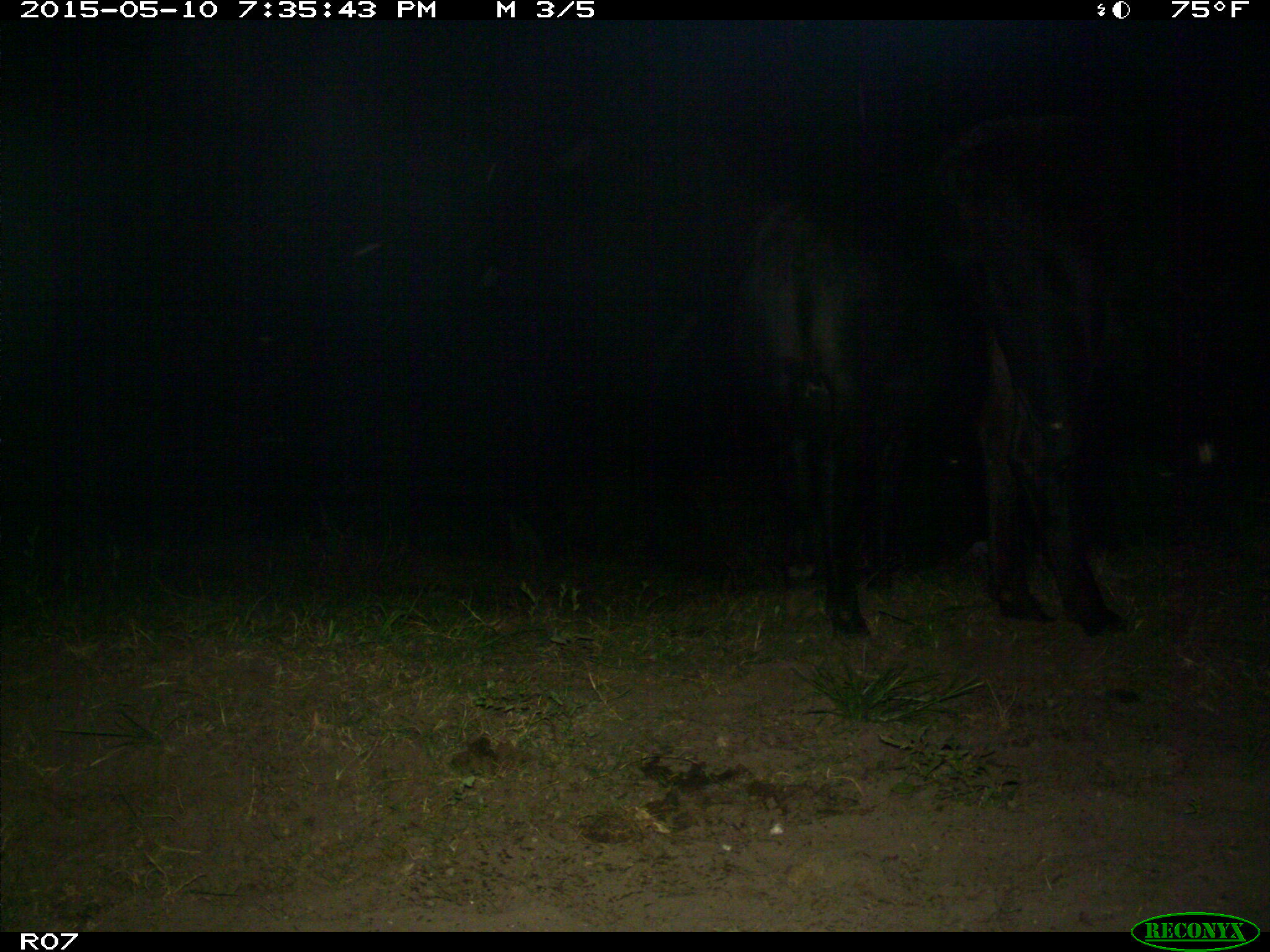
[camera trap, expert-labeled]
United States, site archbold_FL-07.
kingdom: Animalia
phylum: Chordata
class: Mammalia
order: Artiodactyla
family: Bovidae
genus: Bos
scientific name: Bos taurus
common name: domestic cow